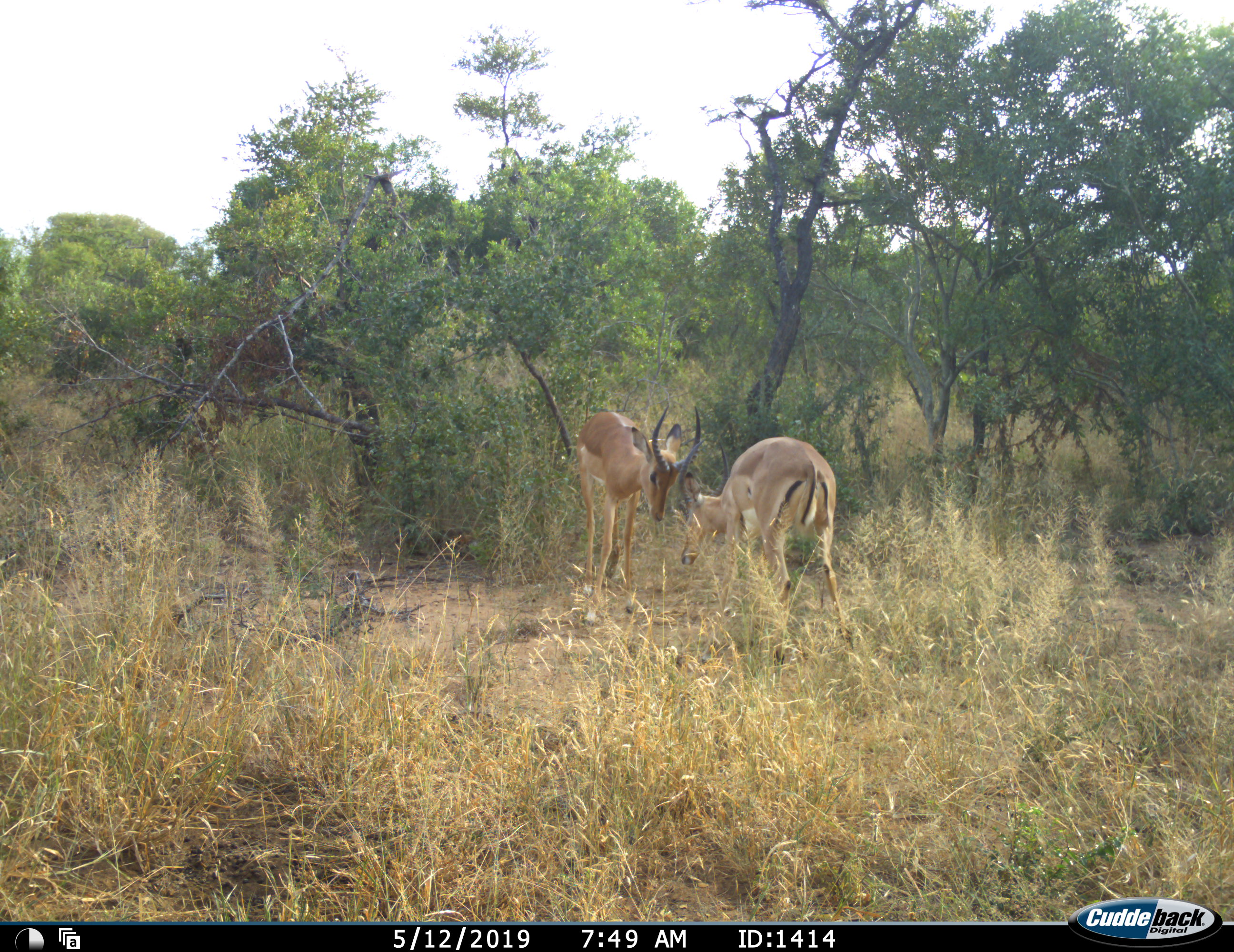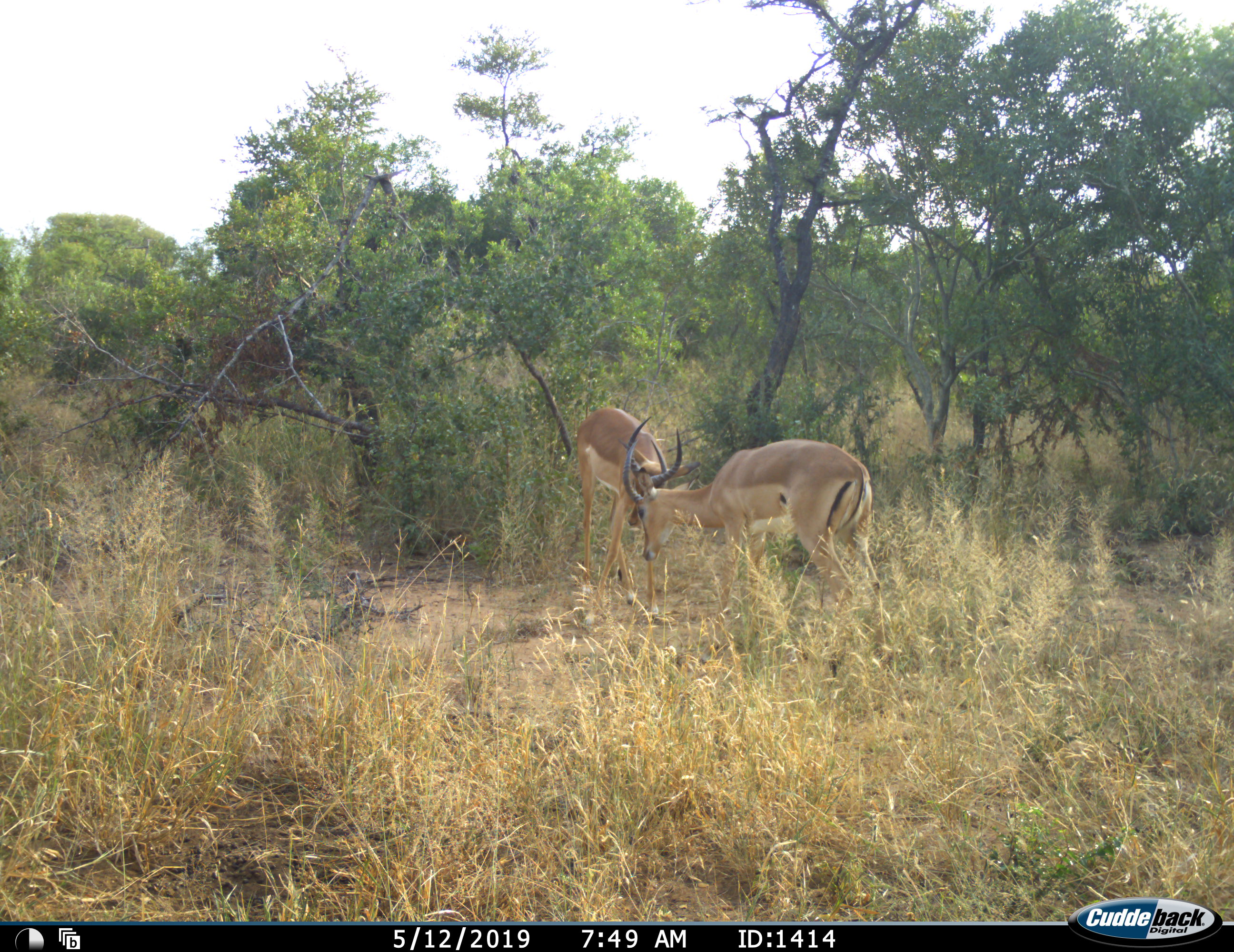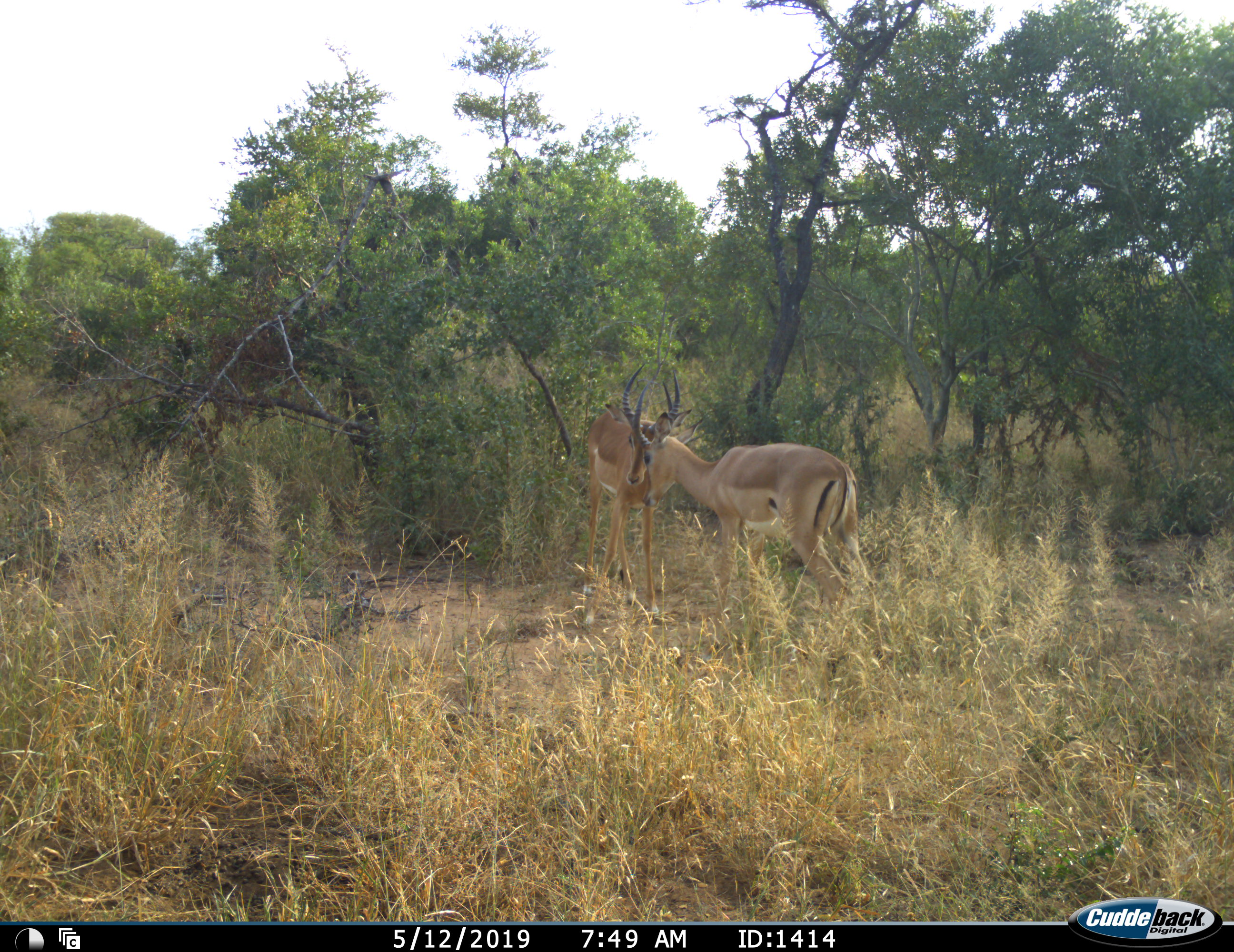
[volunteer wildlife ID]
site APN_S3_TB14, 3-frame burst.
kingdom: Animalia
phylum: Chordata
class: Mammalia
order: Artiodactyla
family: Bovidae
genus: Aepyceros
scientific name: Aepyceros melampus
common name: impala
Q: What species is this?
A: Impala (Aepyceros melampus).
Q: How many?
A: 2.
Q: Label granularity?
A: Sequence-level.